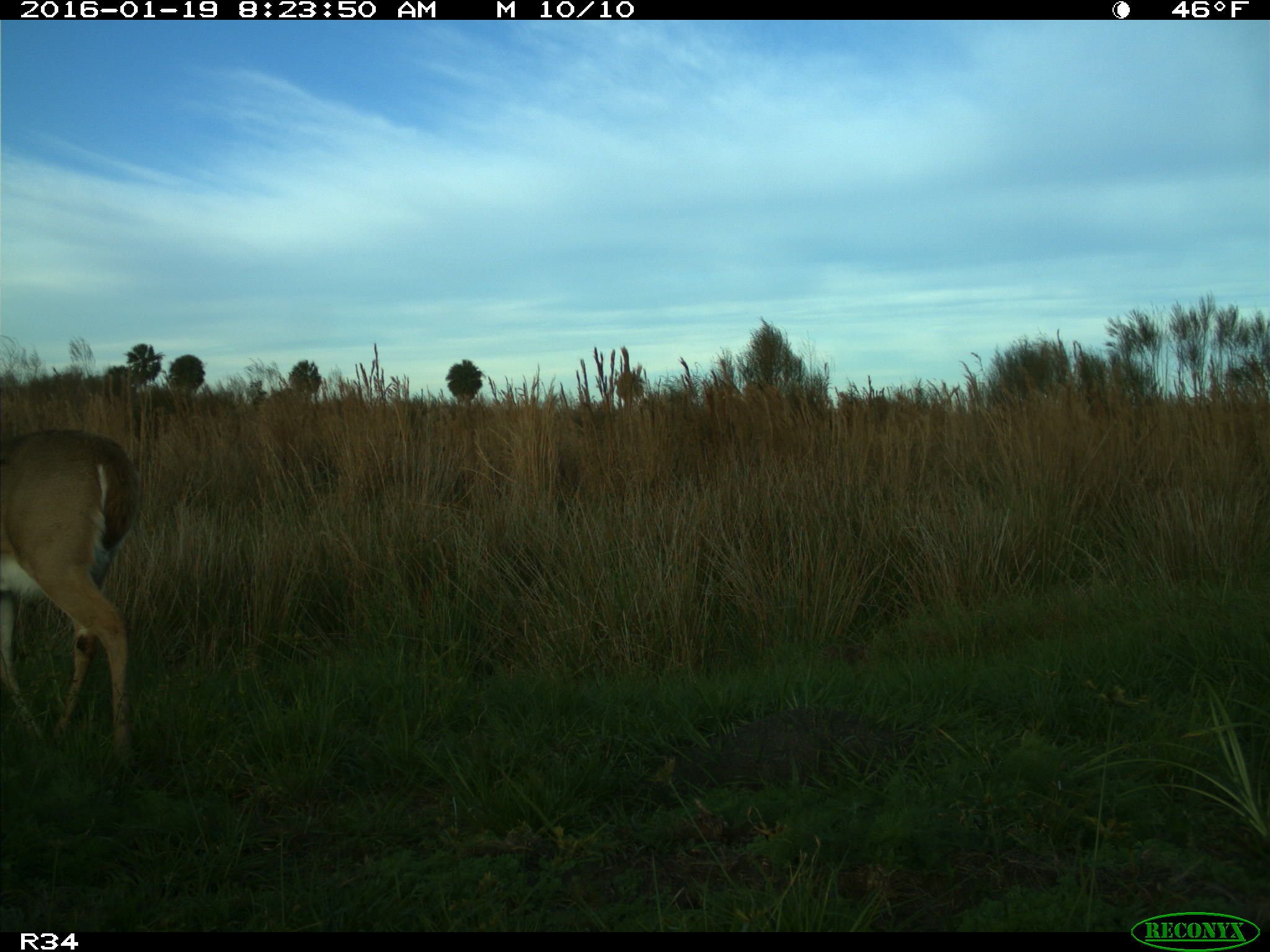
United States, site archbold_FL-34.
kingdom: Animalia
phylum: Chordata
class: Mammalia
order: Artiodactyla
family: Cervidae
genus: Odocoileus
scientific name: Odocoileus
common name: deer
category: unidentified deer